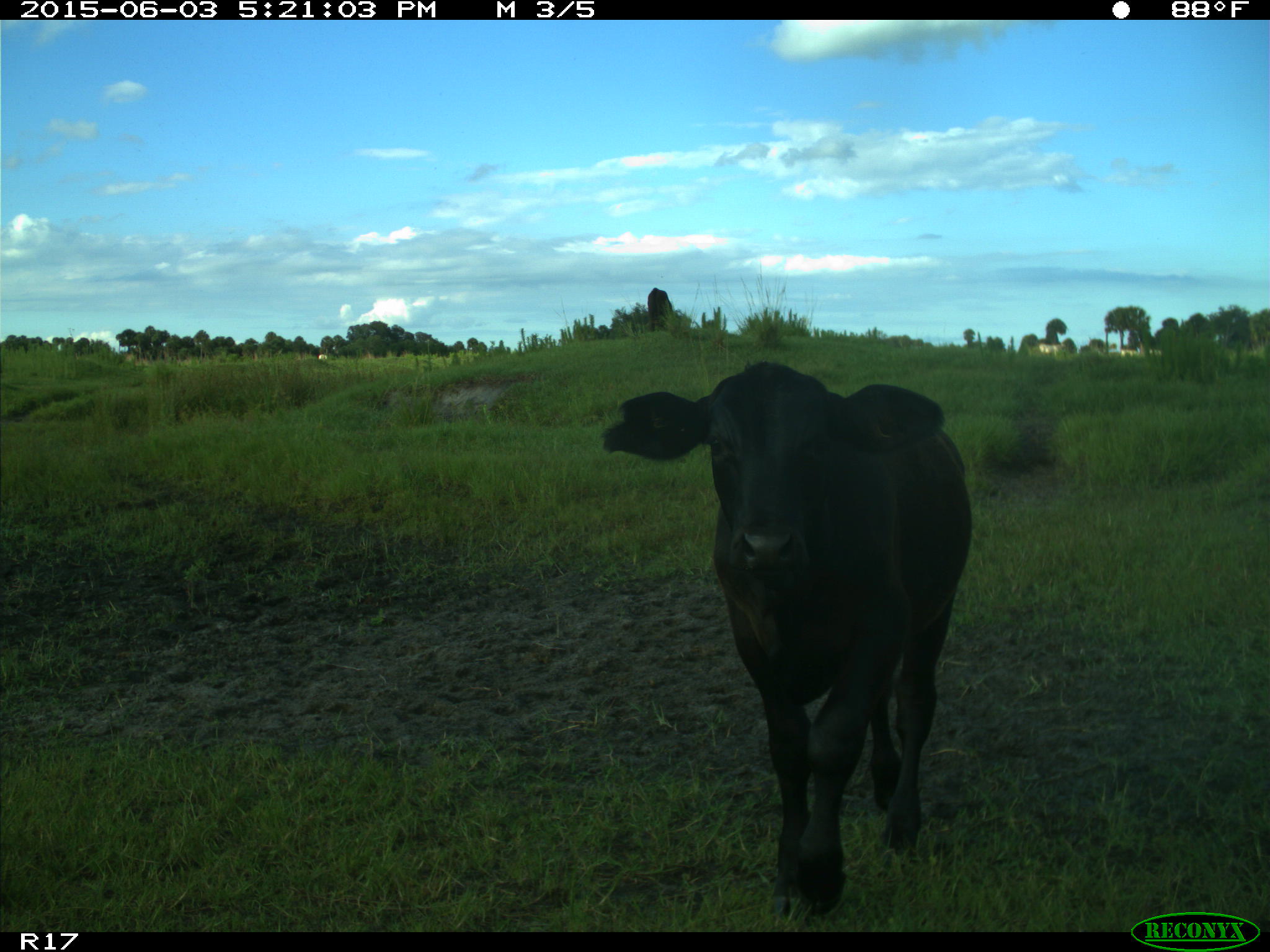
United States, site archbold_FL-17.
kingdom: Animalia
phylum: Chordata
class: Mammalia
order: Artiodactyla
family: Bovidae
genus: Bos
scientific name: Bos taurus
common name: domestic cow